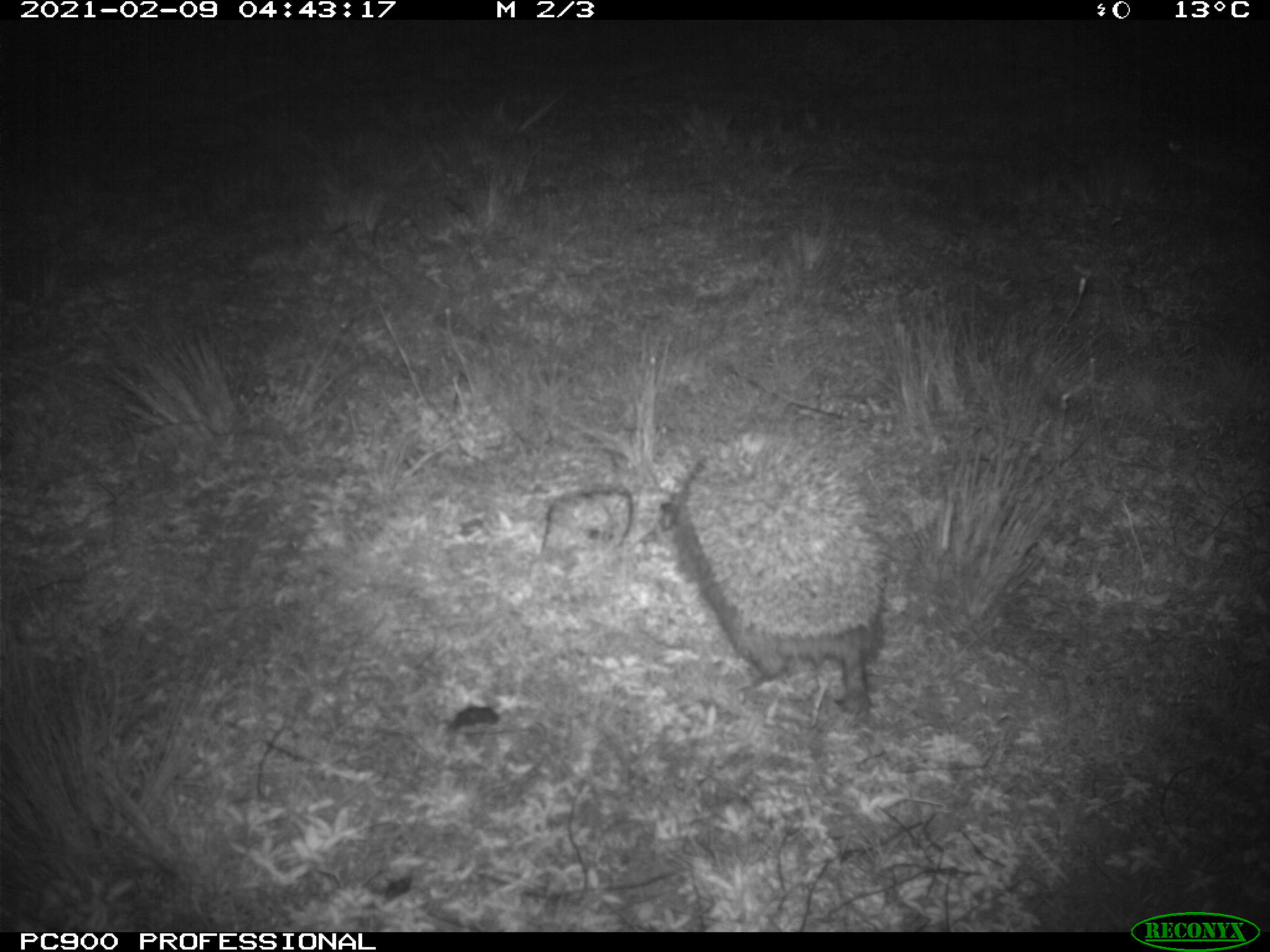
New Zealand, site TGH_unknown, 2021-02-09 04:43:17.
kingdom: Animalia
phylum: Chordata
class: Mammalia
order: Eulipotyphla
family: Erinaceidae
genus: Erinaceus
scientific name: Erinaceus europaeus europaeus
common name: european hedgehog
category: hedgehog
Hedgehog (european hedgehog) (Erinaceus europaeus europaeus).